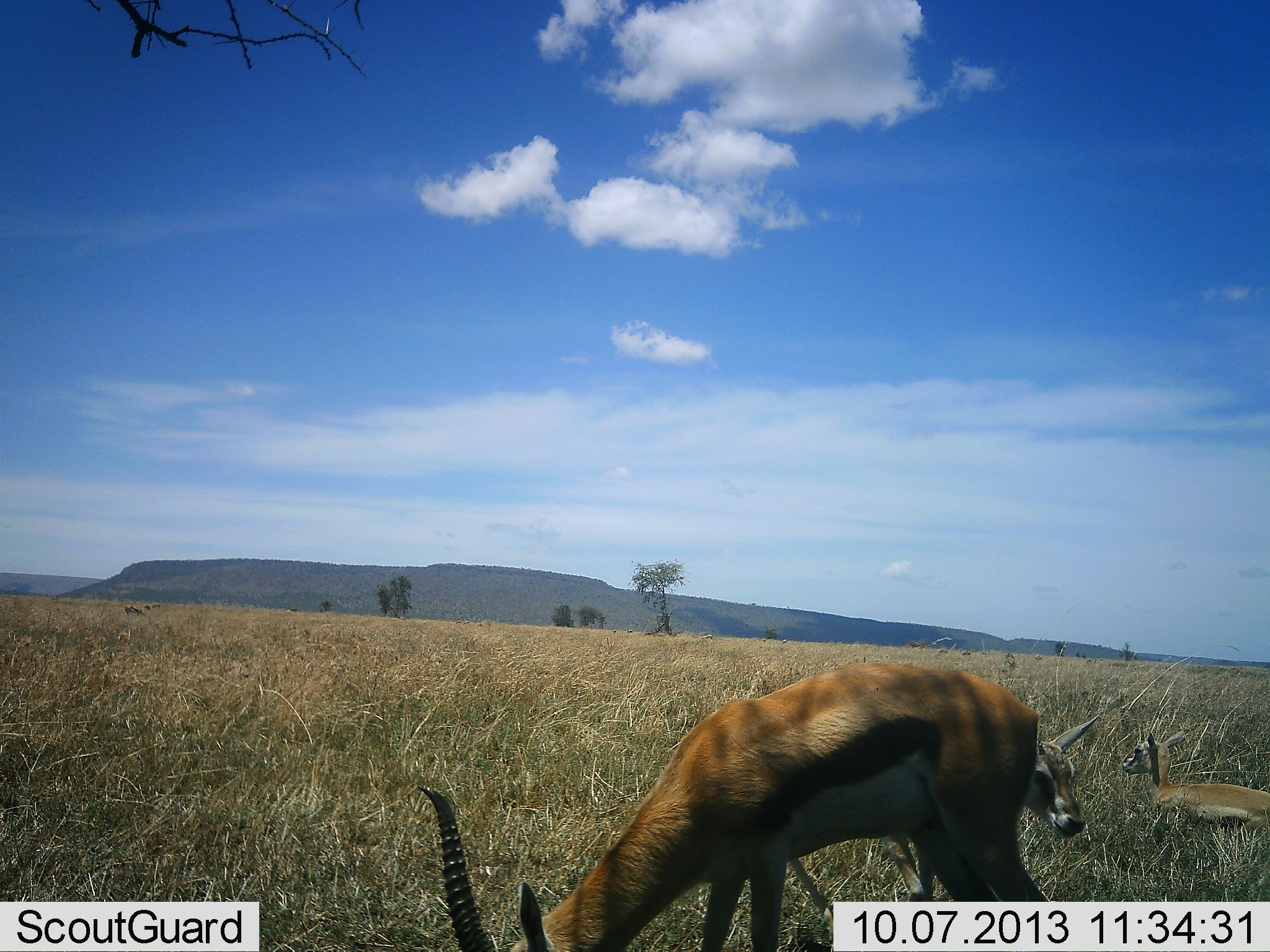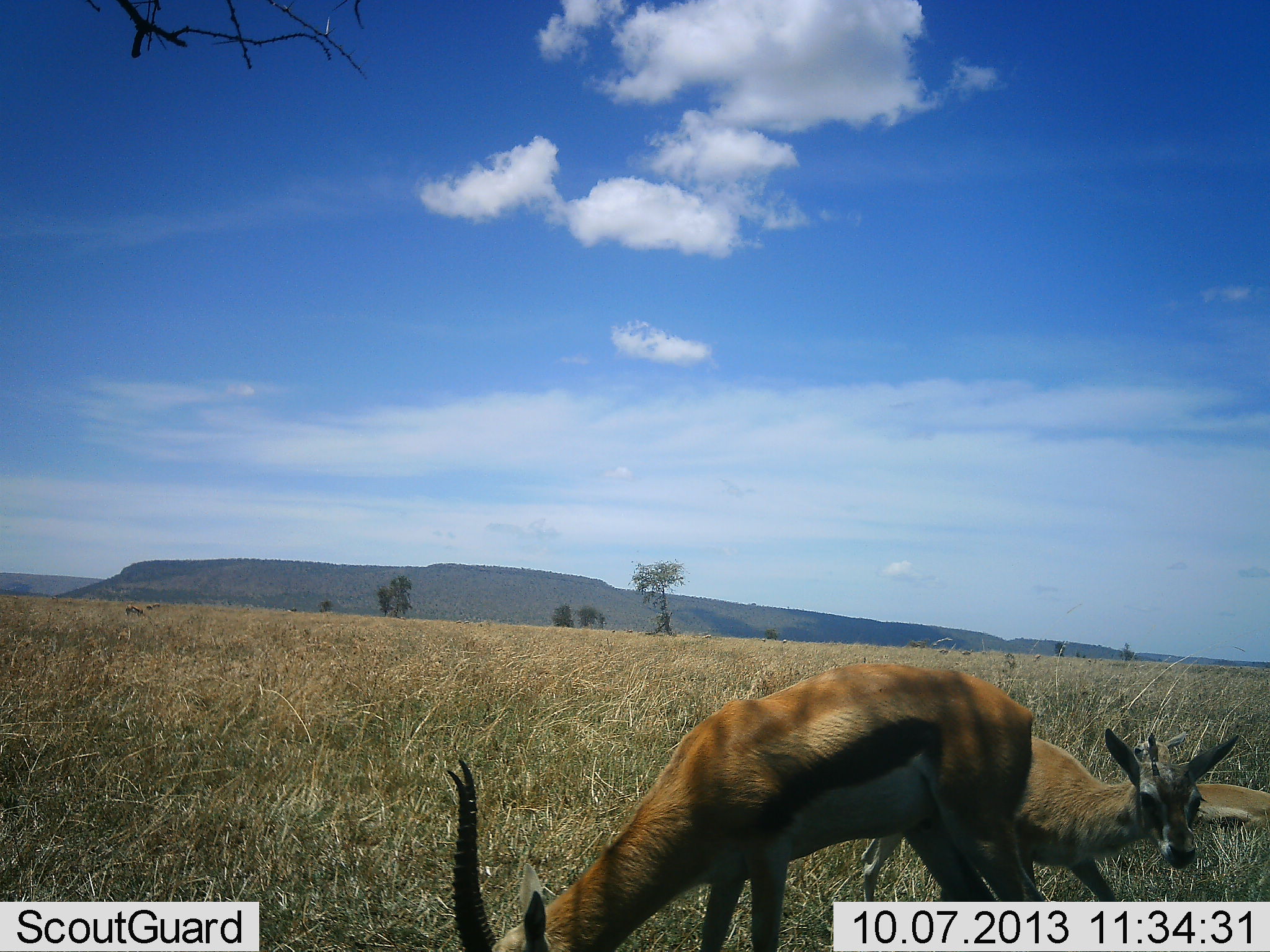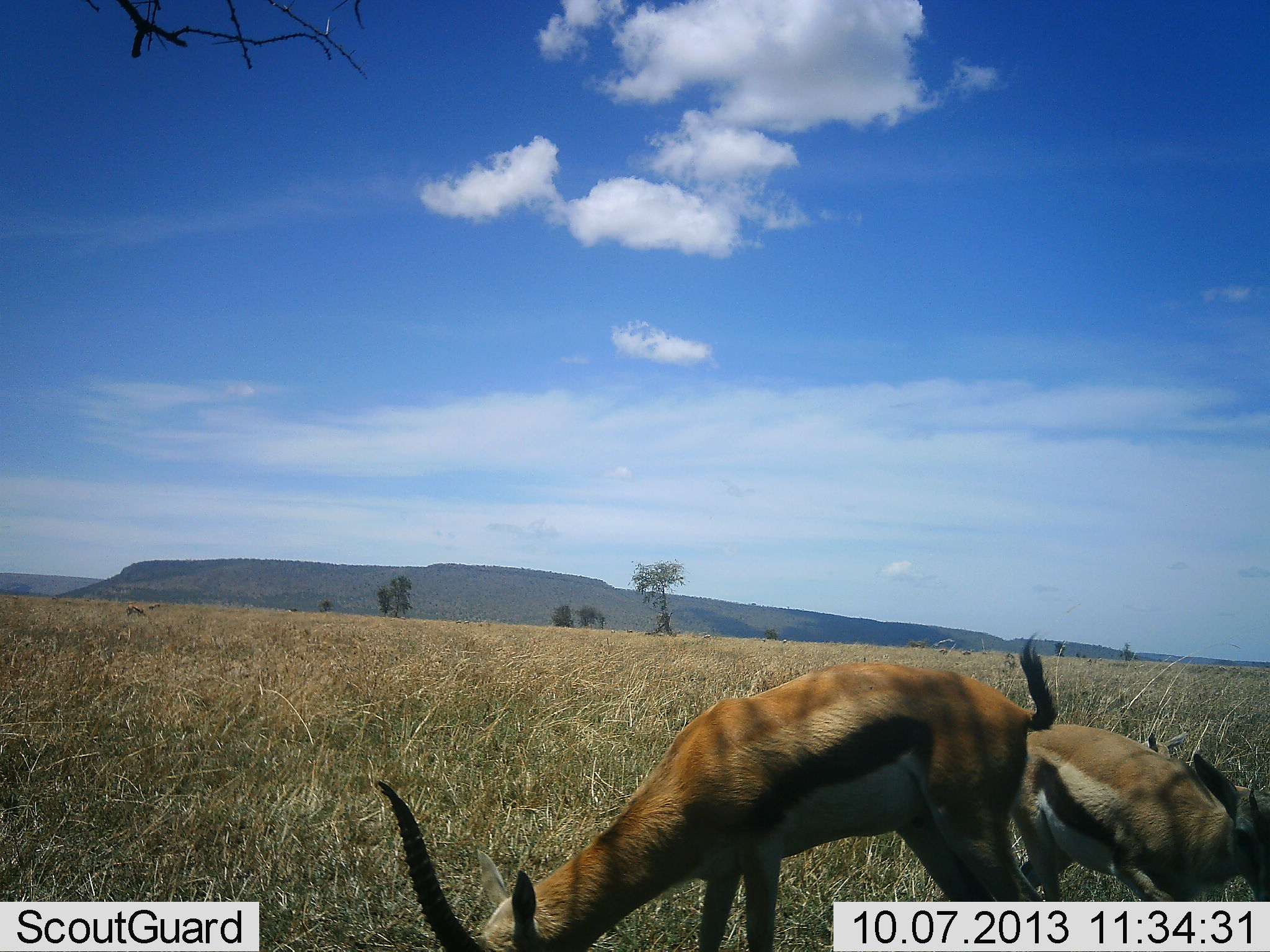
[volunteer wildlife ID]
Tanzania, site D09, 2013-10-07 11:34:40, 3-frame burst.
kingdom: Animalia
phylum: Chordata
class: Mammalia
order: Artiodactyla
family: Bovidae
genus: Eudorcas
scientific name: Eudorcas thomsonii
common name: thomson's gazelle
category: gazellethomsons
Gazellethomsons (thomson's gazelle) (Eudorcas thomsonii), count 3. Behavior (volunteer vote fractions): standing 56%, resting 44%, moving 31%, interacting 0%. Young present (vote fraction): 38%. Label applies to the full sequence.